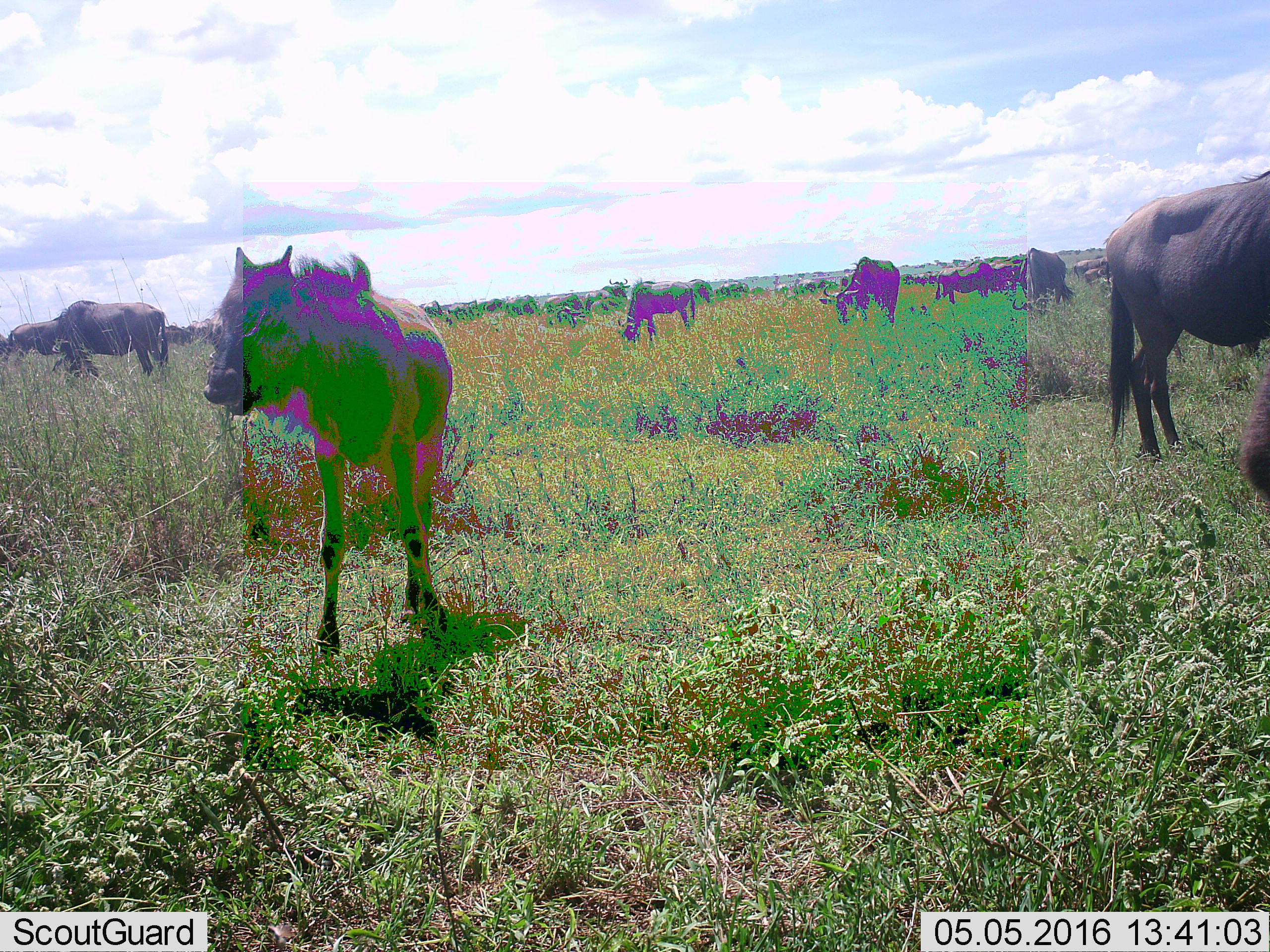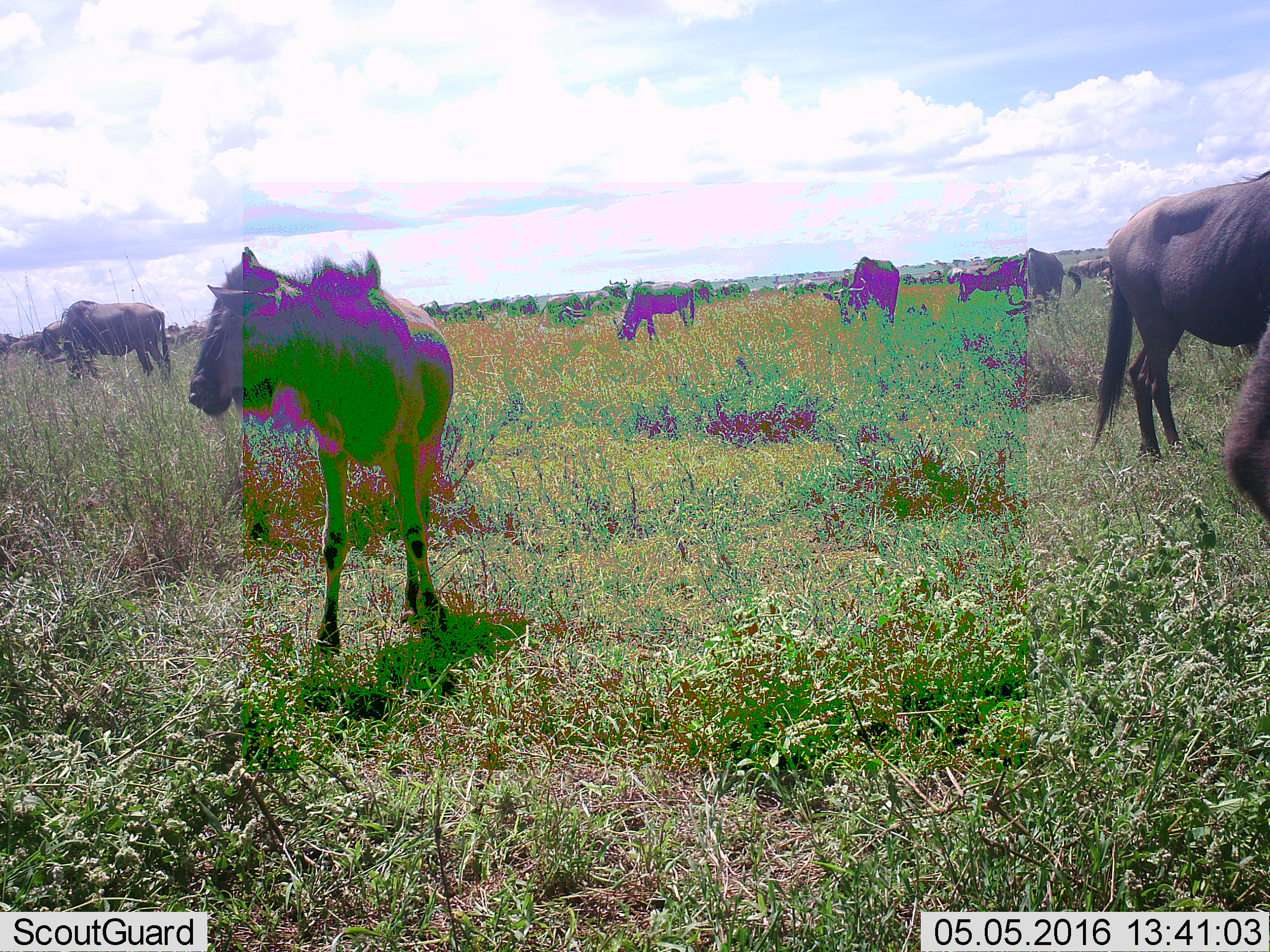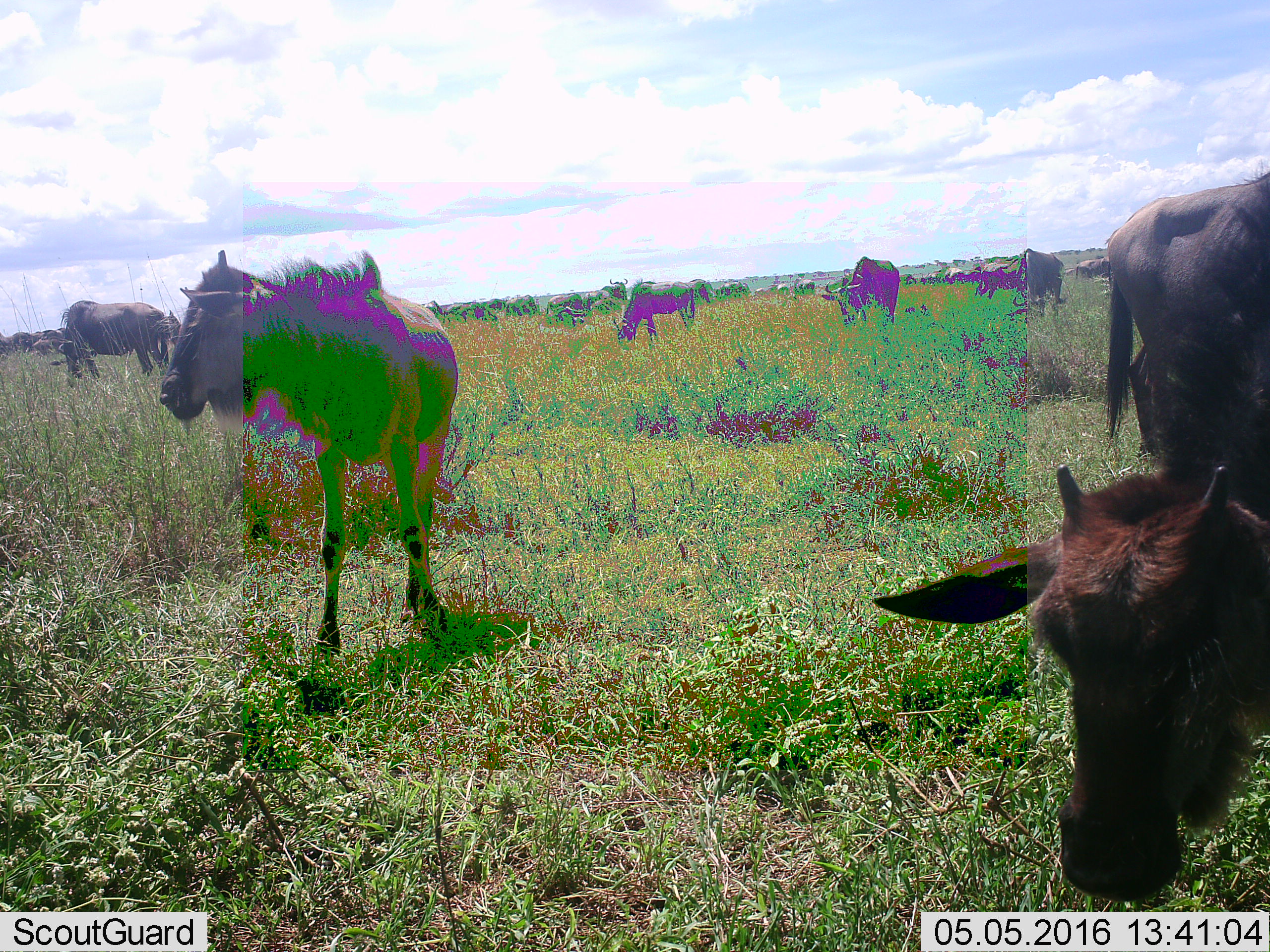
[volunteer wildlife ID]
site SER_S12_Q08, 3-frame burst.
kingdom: Animalia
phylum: Chordata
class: Mammalia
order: Artiodactyla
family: Bovidae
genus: Connochaetes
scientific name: Connochaetes taurinus taurinus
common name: blue wildebeest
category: wildebeestblue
Wildebeestblue (blue wildebeest) (Connochaetes taurinus taurinus), count 11-50. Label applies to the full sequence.